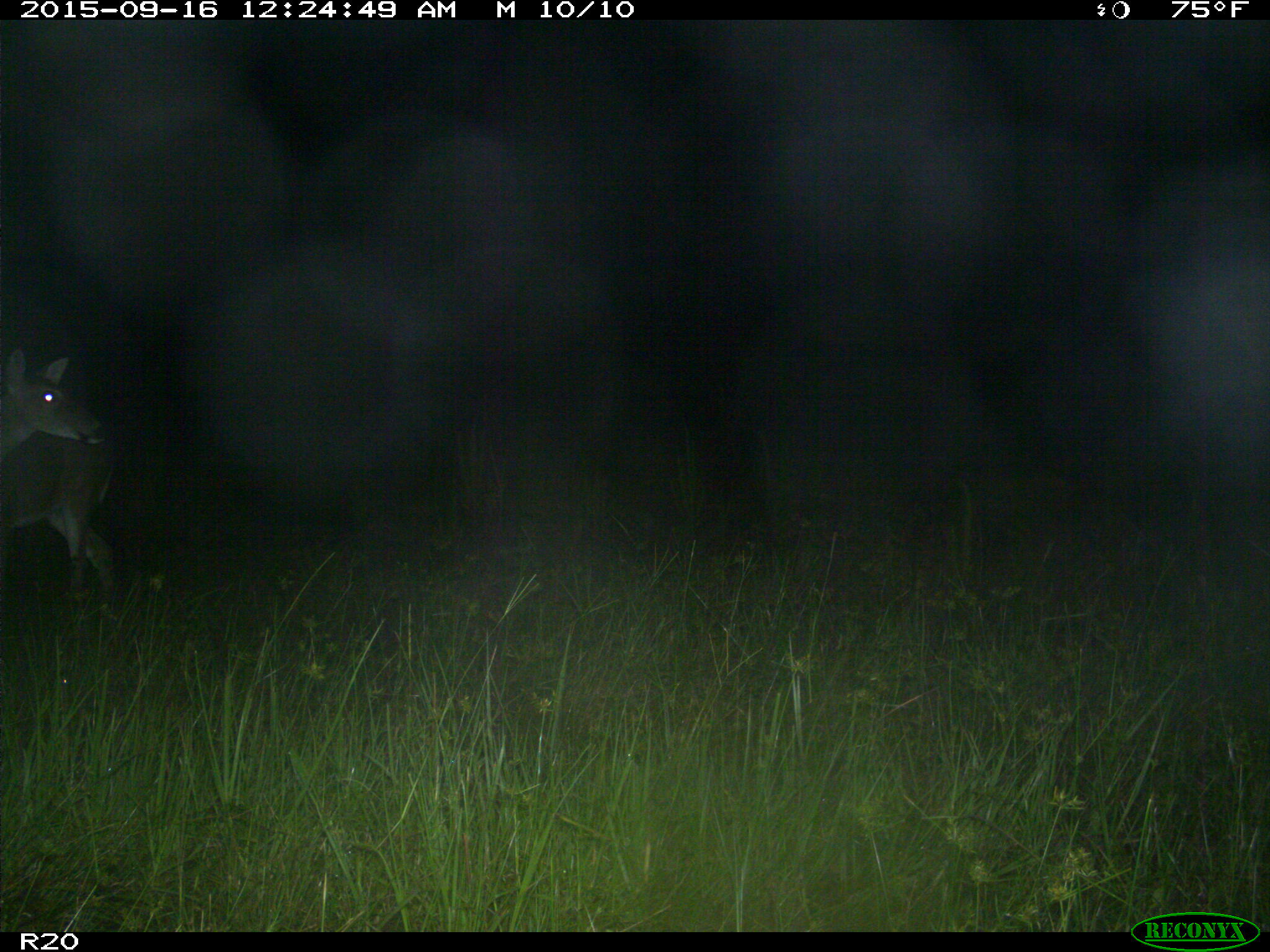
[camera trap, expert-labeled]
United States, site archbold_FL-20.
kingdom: Animalia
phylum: Chordata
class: Mammalia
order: Artiodactyla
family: Cervidae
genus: Odocoileus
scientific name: Odocoileus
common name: deer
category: unidentified deer